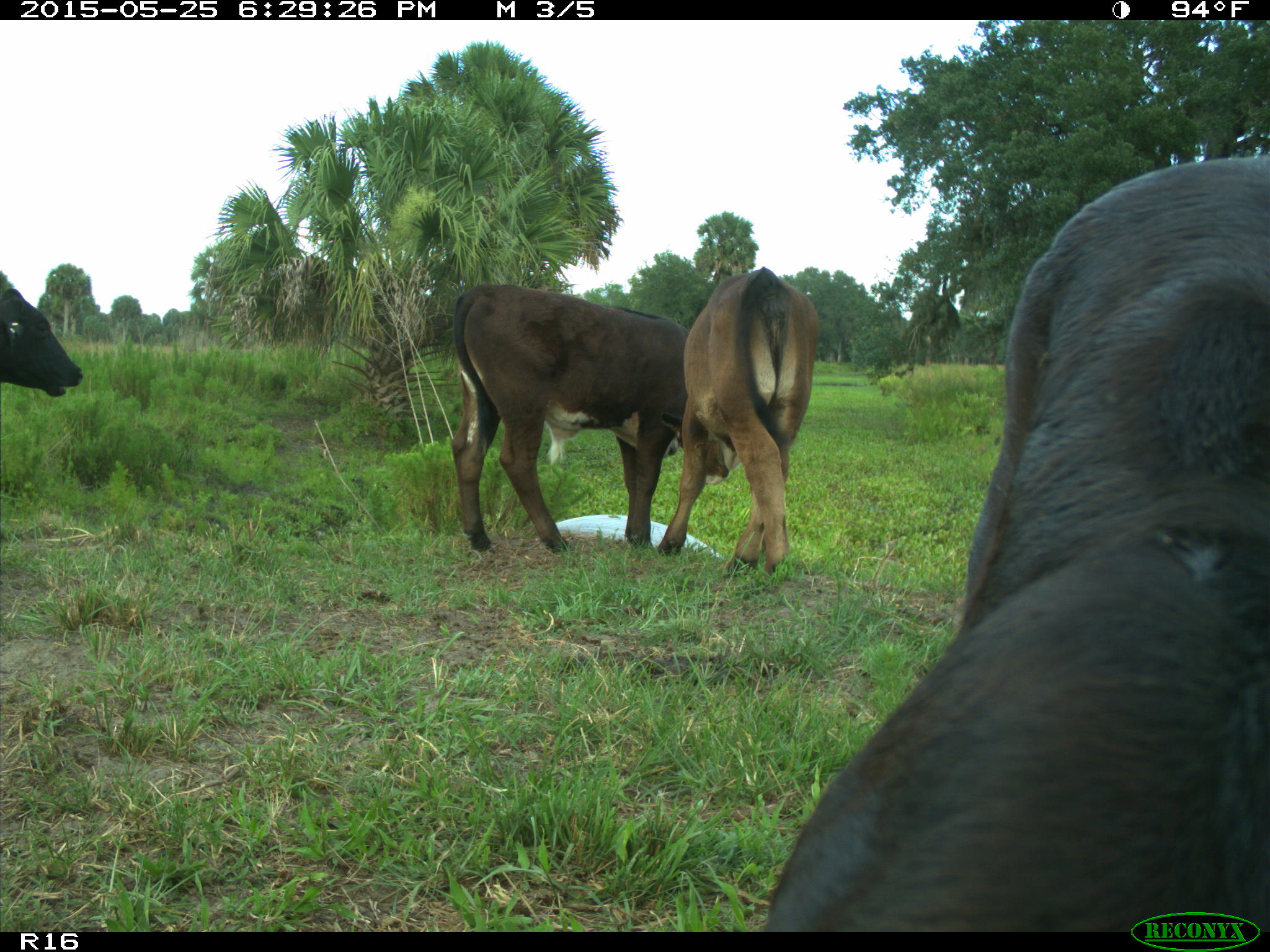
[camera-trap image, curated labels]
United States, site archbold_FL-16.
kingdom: Animalia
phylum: Chordata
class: Mammalia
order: Artiodactyla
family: Bovidae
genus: Bos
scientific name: Bos taurus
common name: domestic cow